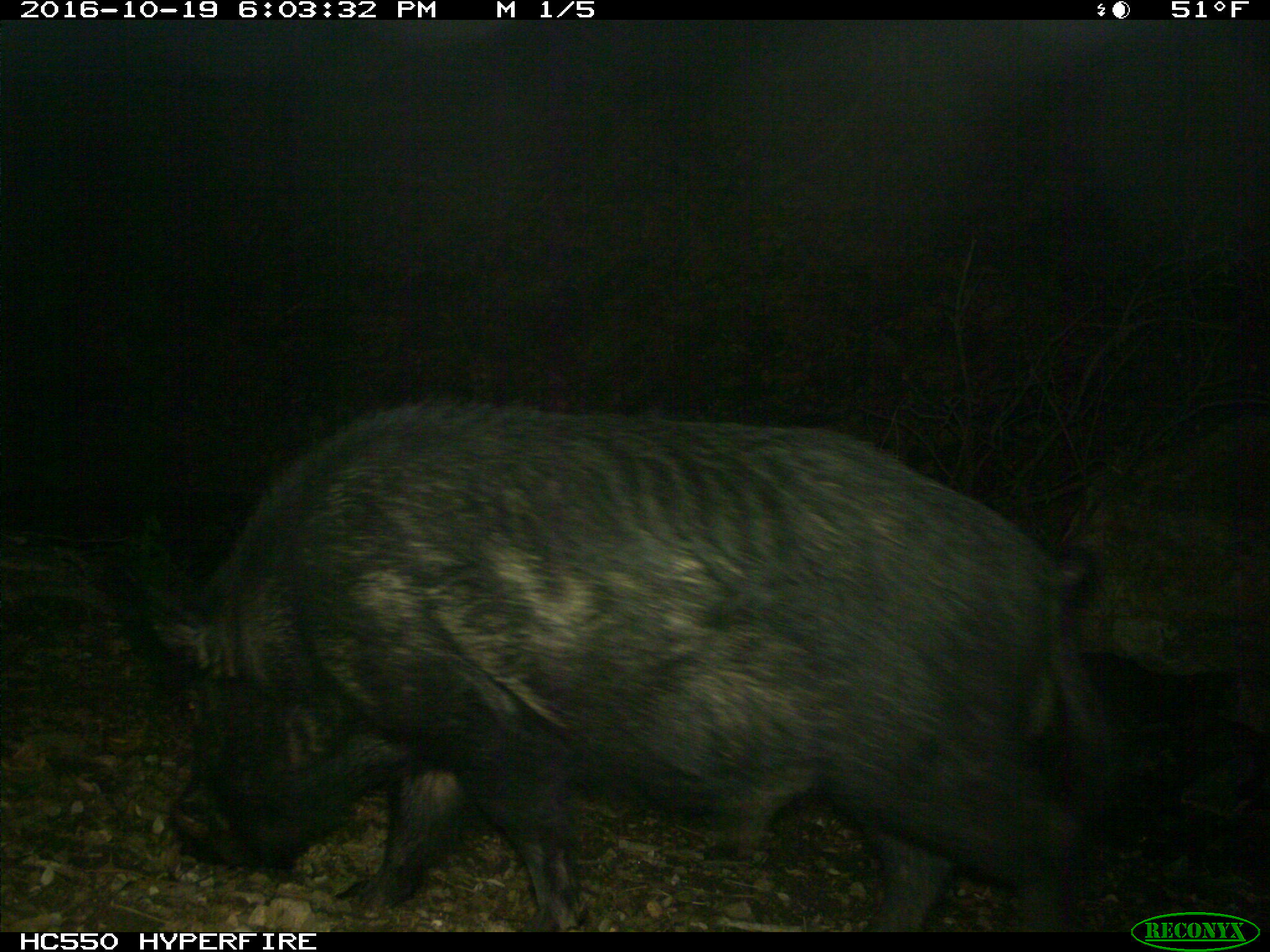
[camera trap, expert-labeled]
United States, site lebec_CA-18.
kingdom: Animalia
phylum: Chordata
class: Mammalia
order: Artiodactyla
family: Suidae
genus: Sus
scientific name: Sus scrofa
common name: wild boar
Sus scrofa (wild boar).